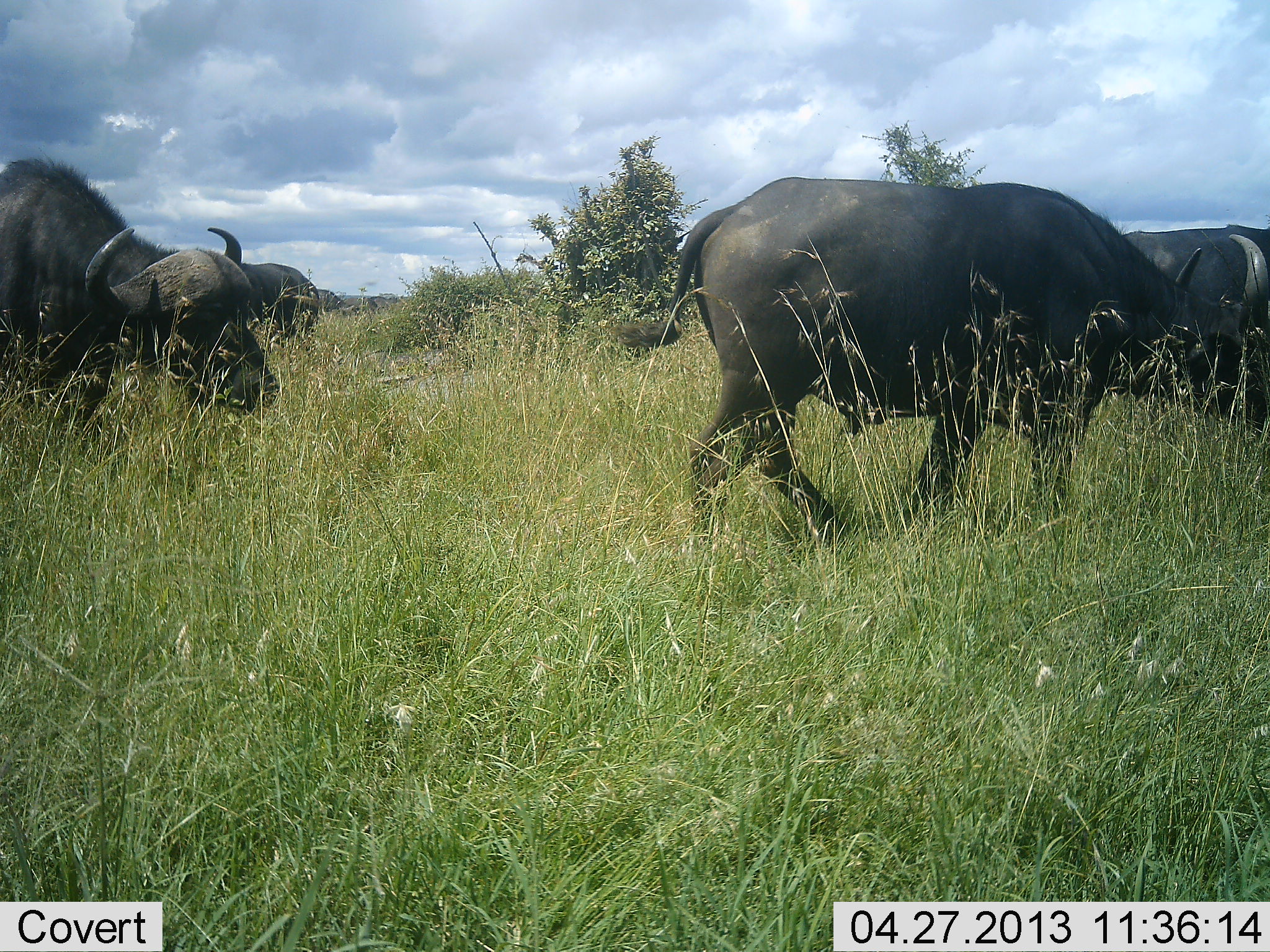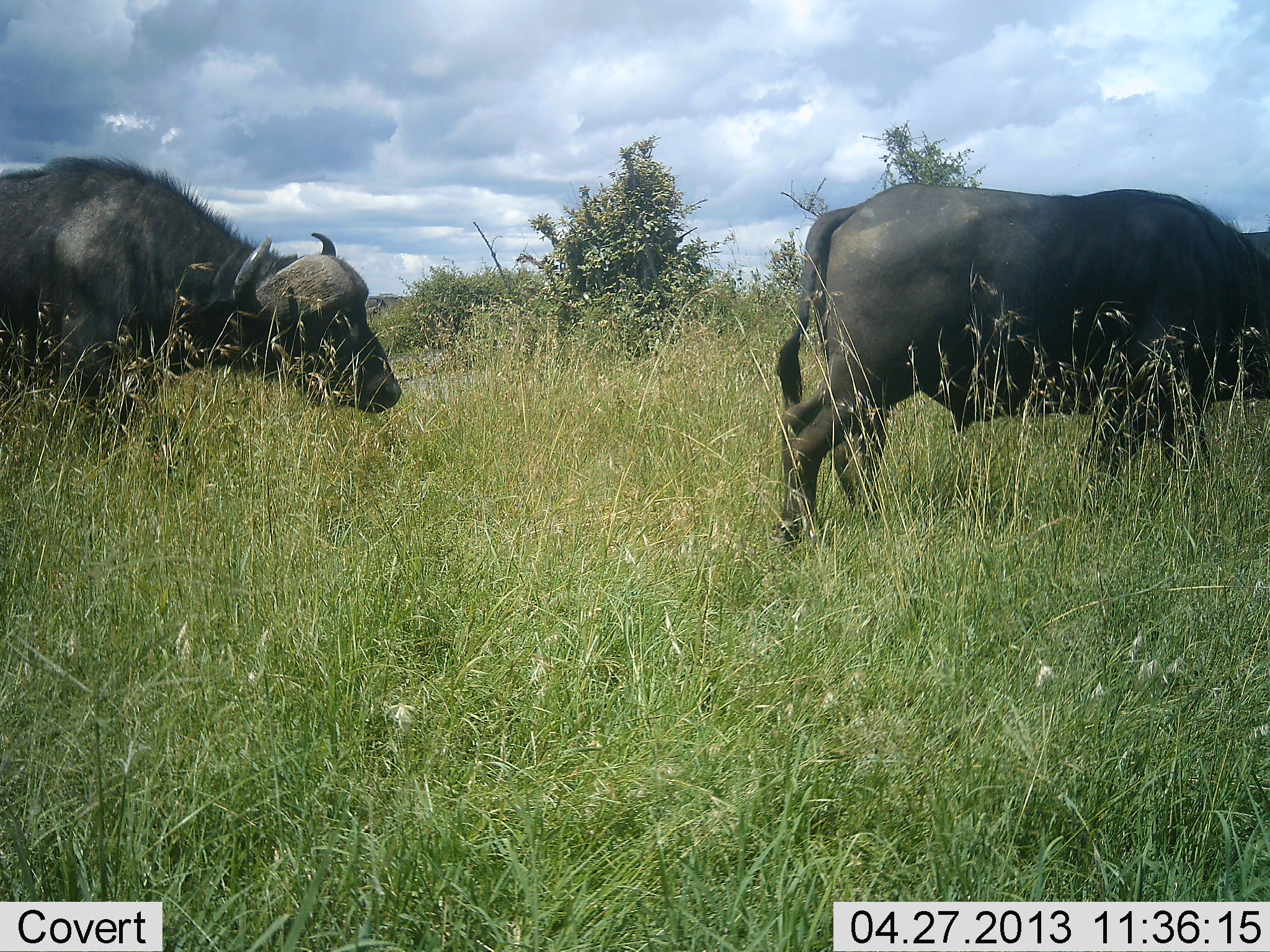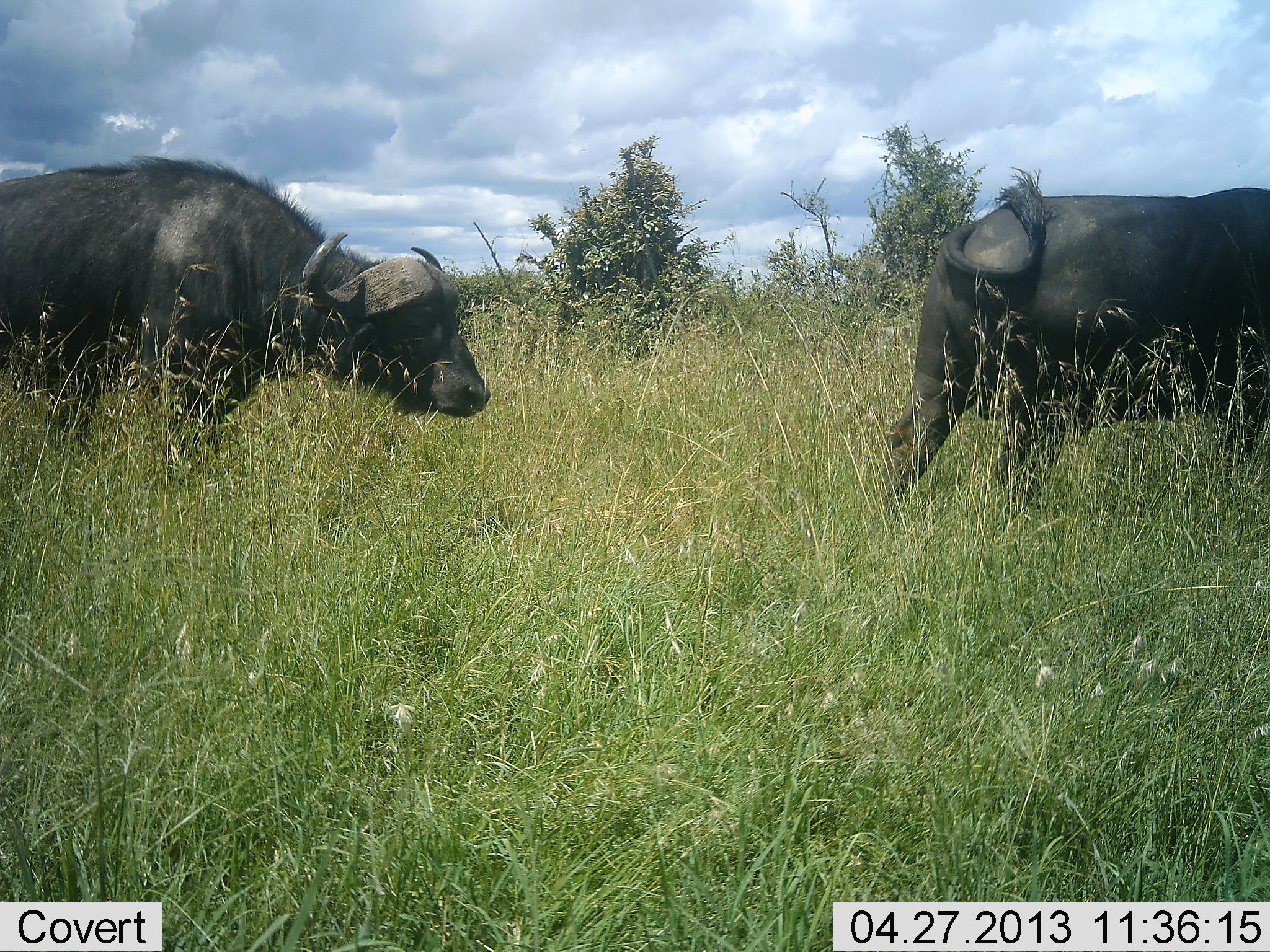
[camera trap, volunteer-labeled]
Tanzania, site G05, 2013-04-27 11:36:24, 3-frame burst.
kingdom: Animalia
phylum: Chordata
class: Mammalia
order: Artiodactyla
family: Bovidae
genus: Syncerus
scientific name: Syncerus caffer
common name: cape buffalo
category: buffalo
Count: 3.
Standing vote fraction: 20%.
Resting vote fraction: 0%.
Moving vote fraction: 90%.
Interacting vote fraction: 0%.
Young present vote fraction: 0%.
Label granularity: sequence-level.